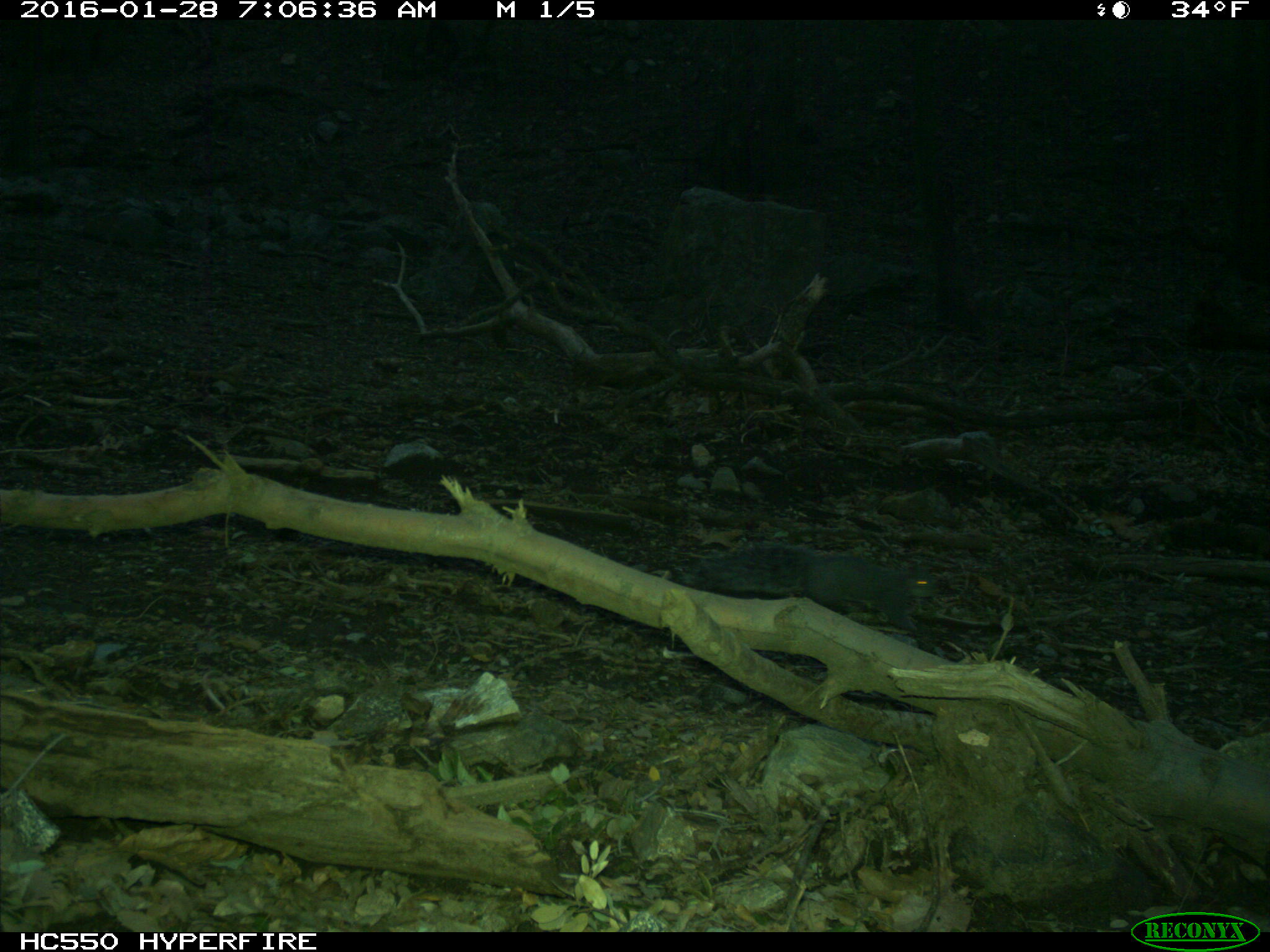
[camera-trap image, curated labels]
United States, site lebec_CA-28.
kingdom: Animalia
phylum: Chordata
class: Mammalia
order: Rodentia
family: Sciuridae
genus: Sciurus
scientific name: Sciurus carolinensis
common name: eastern gray squirrel